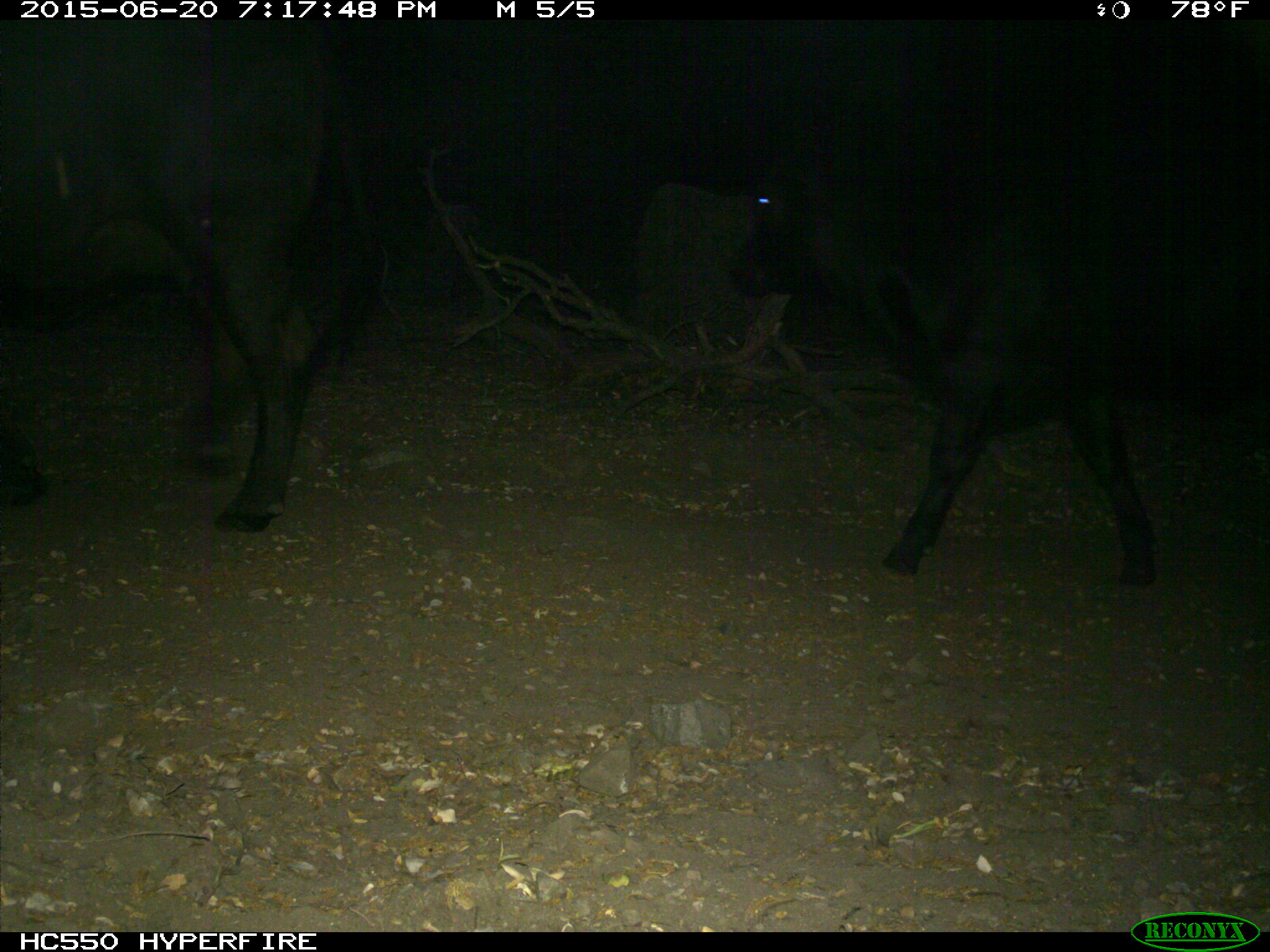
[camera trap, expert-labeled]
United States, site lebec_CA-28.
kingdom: Animalia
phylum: Chordata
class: Mammalia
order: Artiodactyla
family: Bovidae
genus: Bos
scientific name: Bos taurus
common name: domestic cow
Bos taurus (domestic cow).